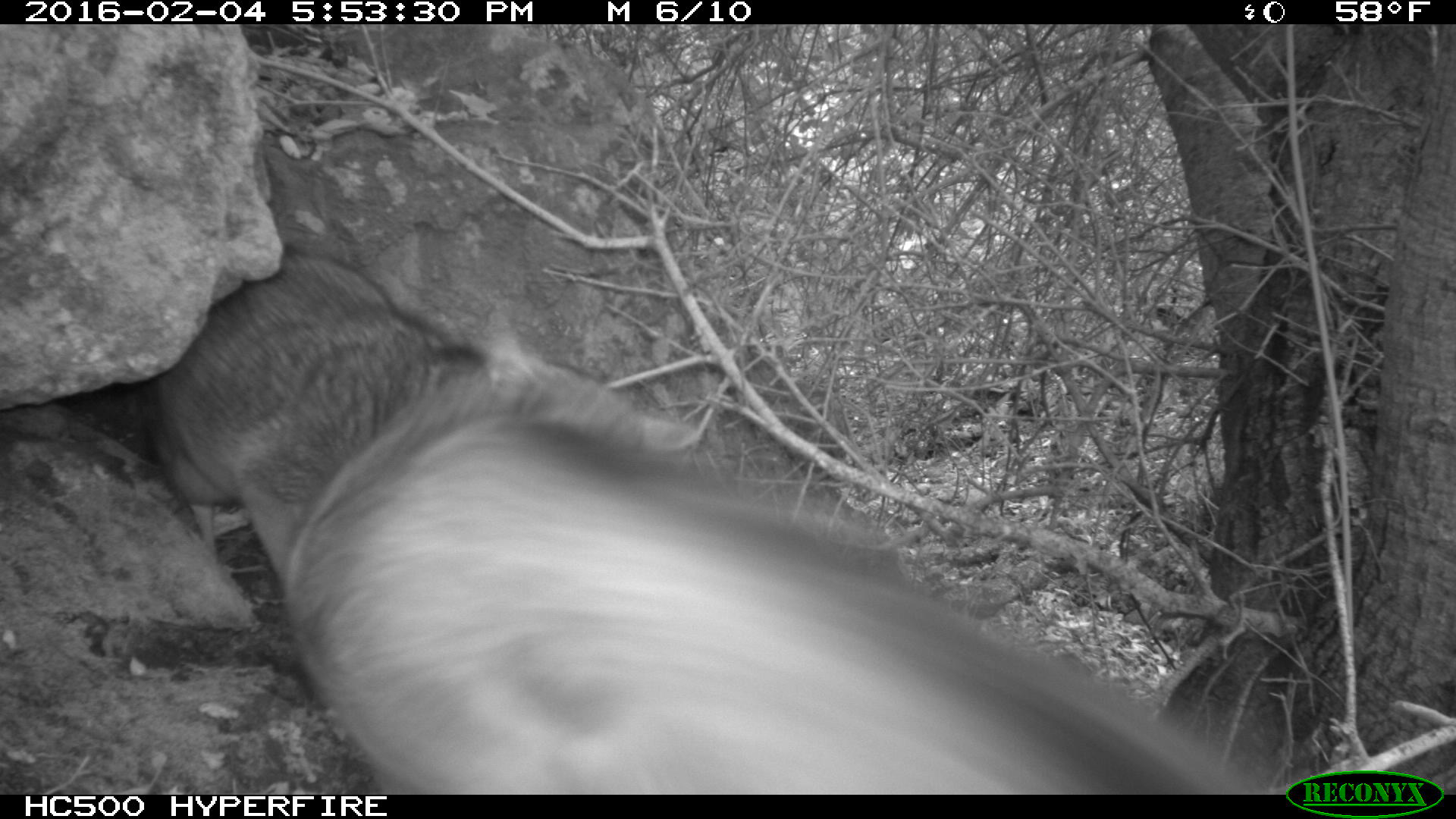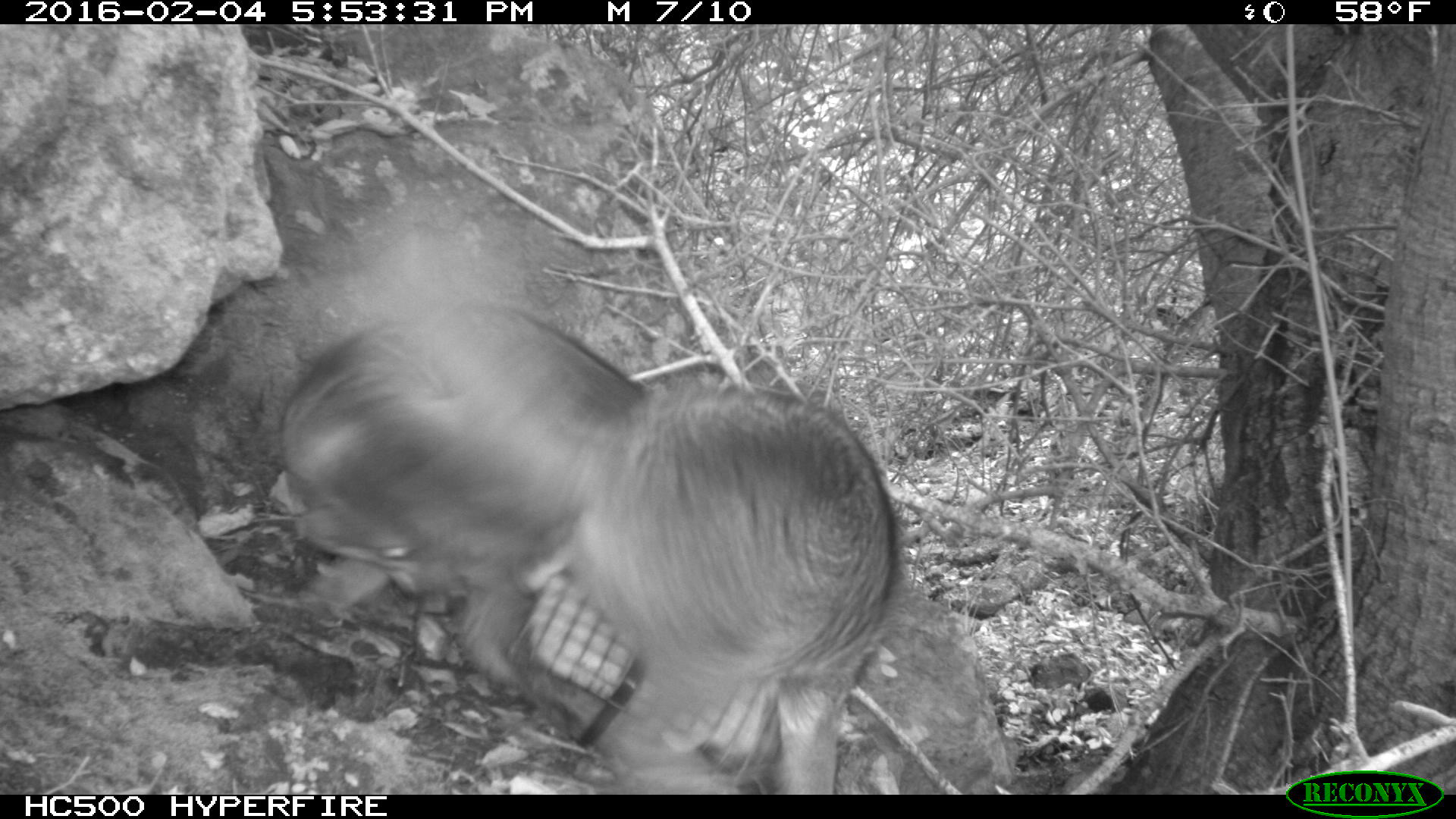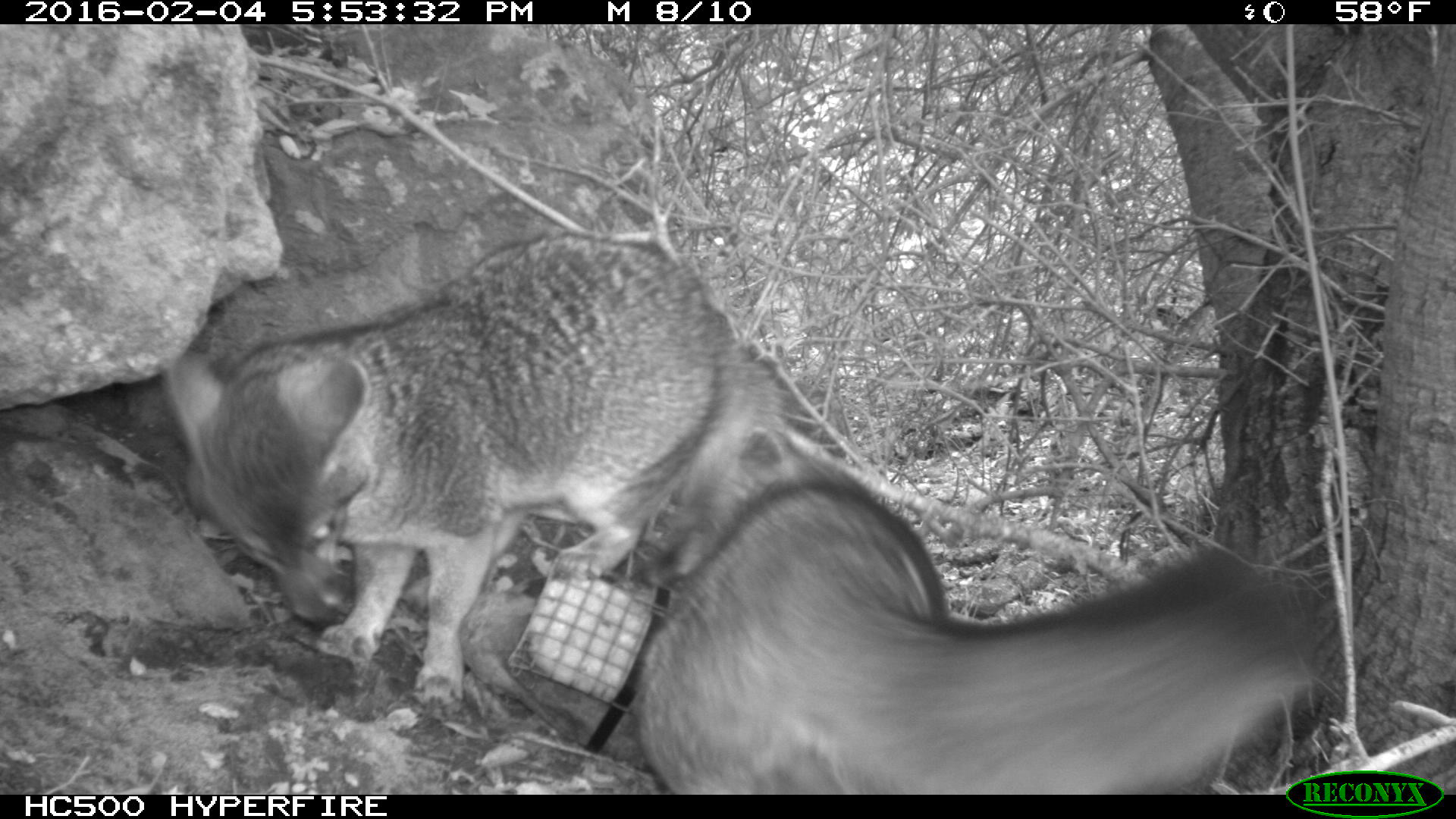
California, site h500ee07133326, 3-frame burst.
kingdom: Animalia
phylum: Chordata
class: Mammalia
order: Carnivora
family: Canidae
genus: Urocyon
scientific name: Urocyon littoralis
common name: island fox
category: fox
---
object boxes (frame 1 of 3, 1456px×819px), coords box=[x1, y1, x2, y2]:
fox: box=[279, 309, 1278, 793]; box=[140, 246, 485, 586]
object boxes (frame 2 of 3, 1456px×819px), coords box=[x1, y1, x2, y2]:
fox: box=[277, 306, 907, 796]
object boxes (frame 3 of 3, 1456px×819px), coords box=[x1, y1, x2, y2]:
fox: box=[157, 227, 1317, 793]